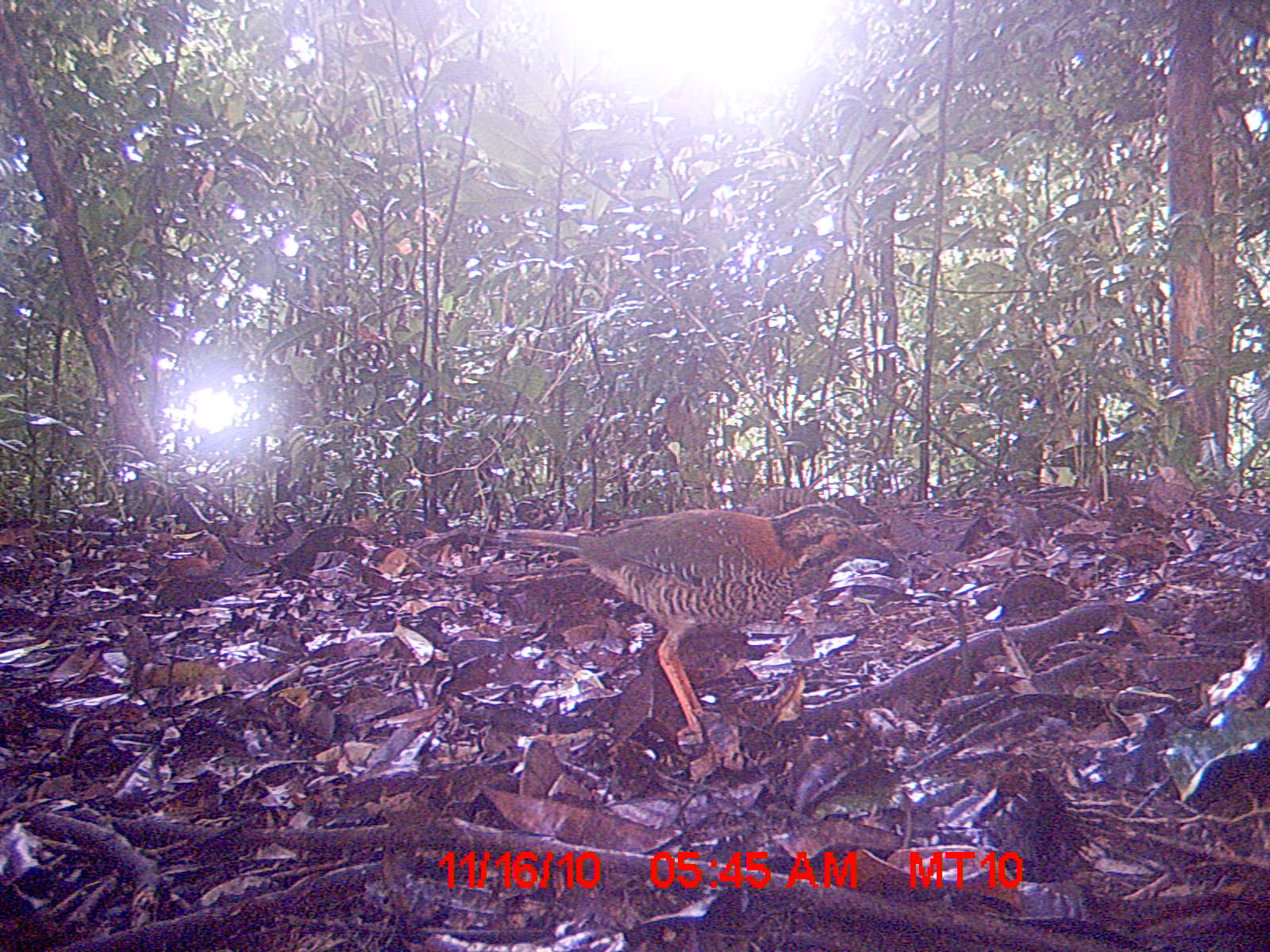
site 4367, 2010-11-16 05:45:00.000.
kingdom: Animalia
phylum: Chordata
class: Aves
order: Coraciiformes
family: Brachypteraciidae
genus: Brachypteracias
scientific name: Brachypteracias squamiger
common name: scaly ground-roller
Brachypteracias squamiger (scaly ground-roller), count 1.